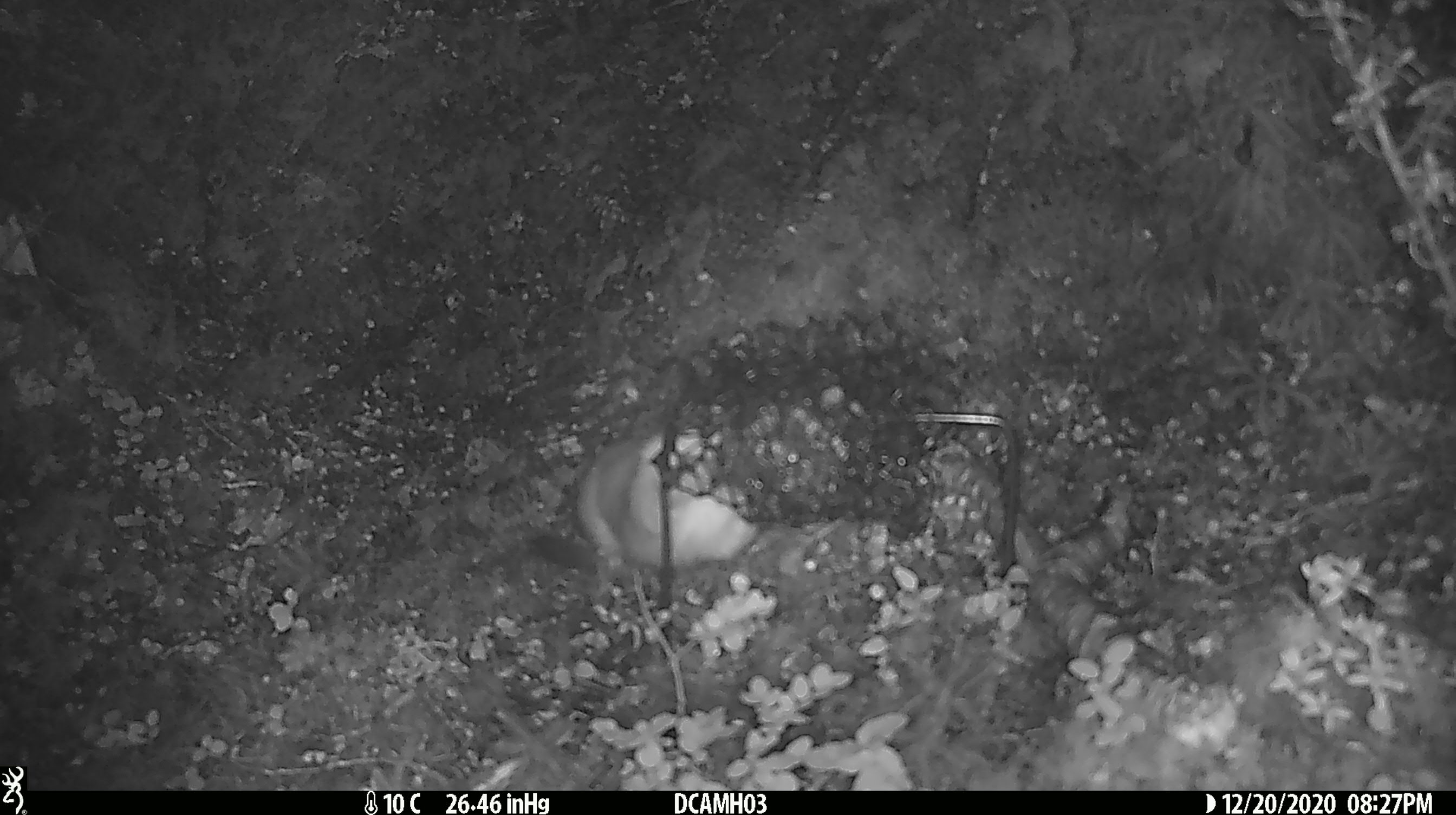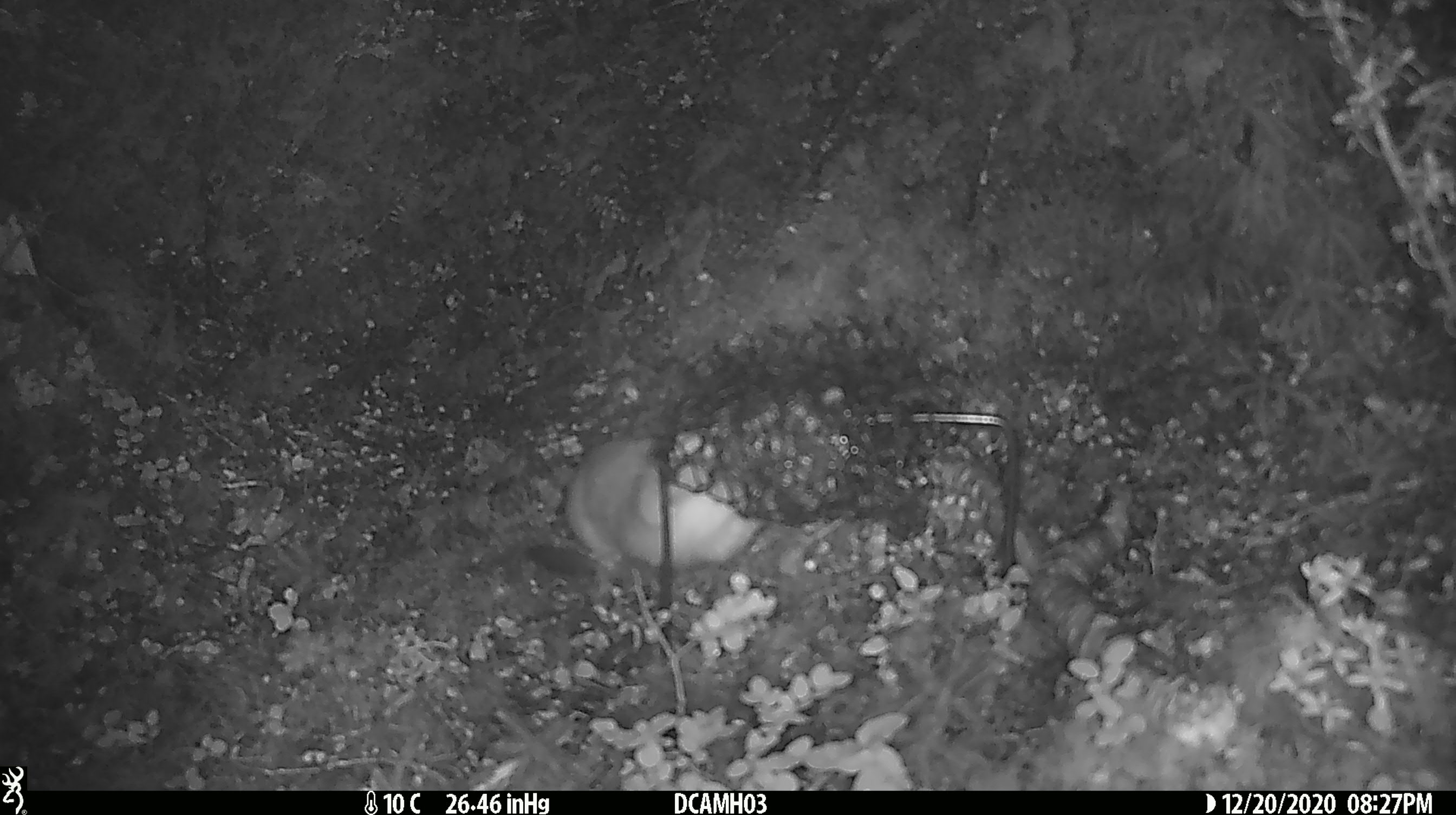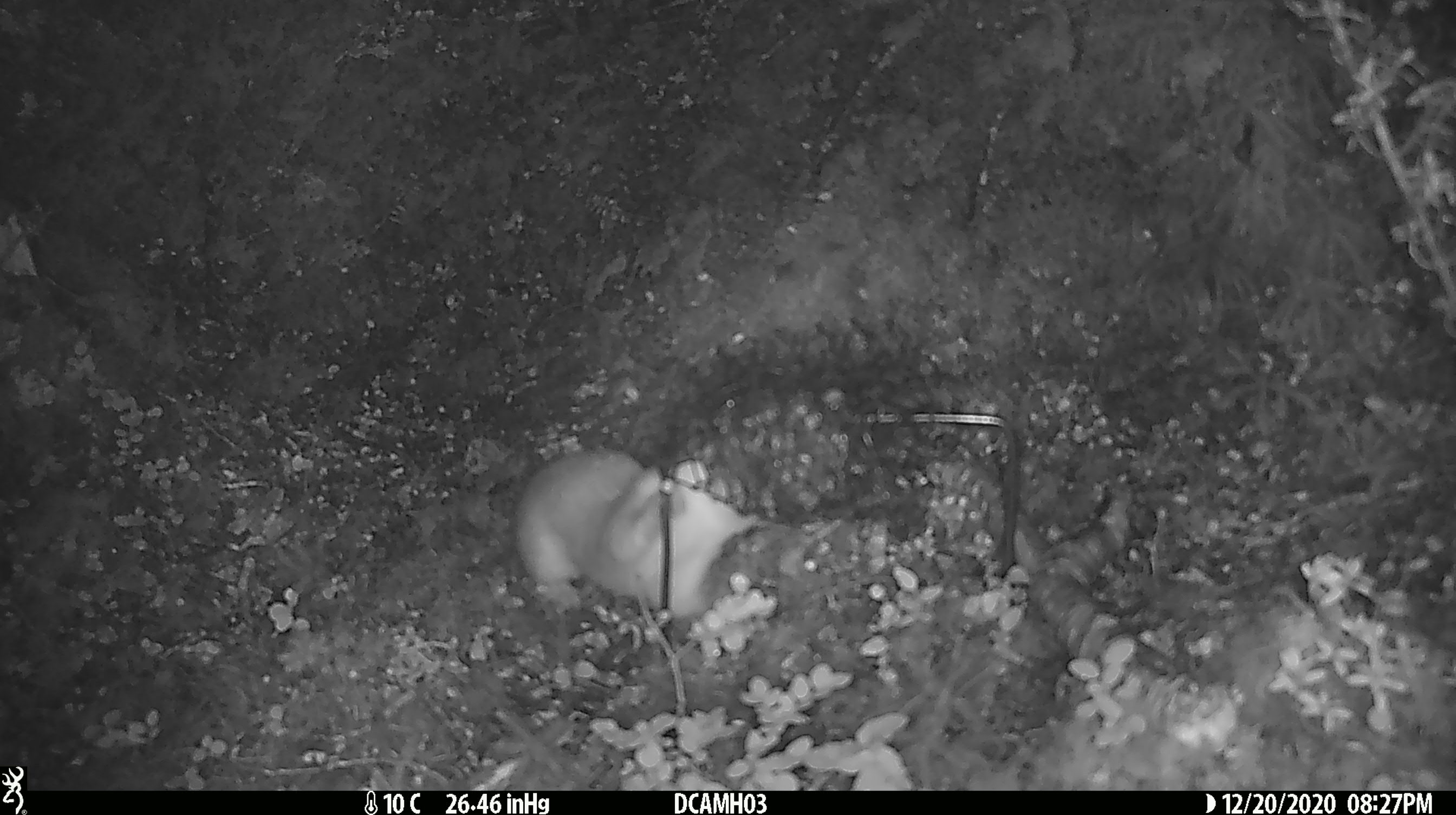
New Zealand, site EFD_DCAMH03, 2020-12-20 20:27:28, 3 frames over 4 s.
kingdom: Animalia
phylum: Chordata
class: Mammalia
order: Carnivora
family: Mustelidae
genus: Mustela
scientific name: Mustela erminea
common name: stoat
Stoat (Mustela erminea).